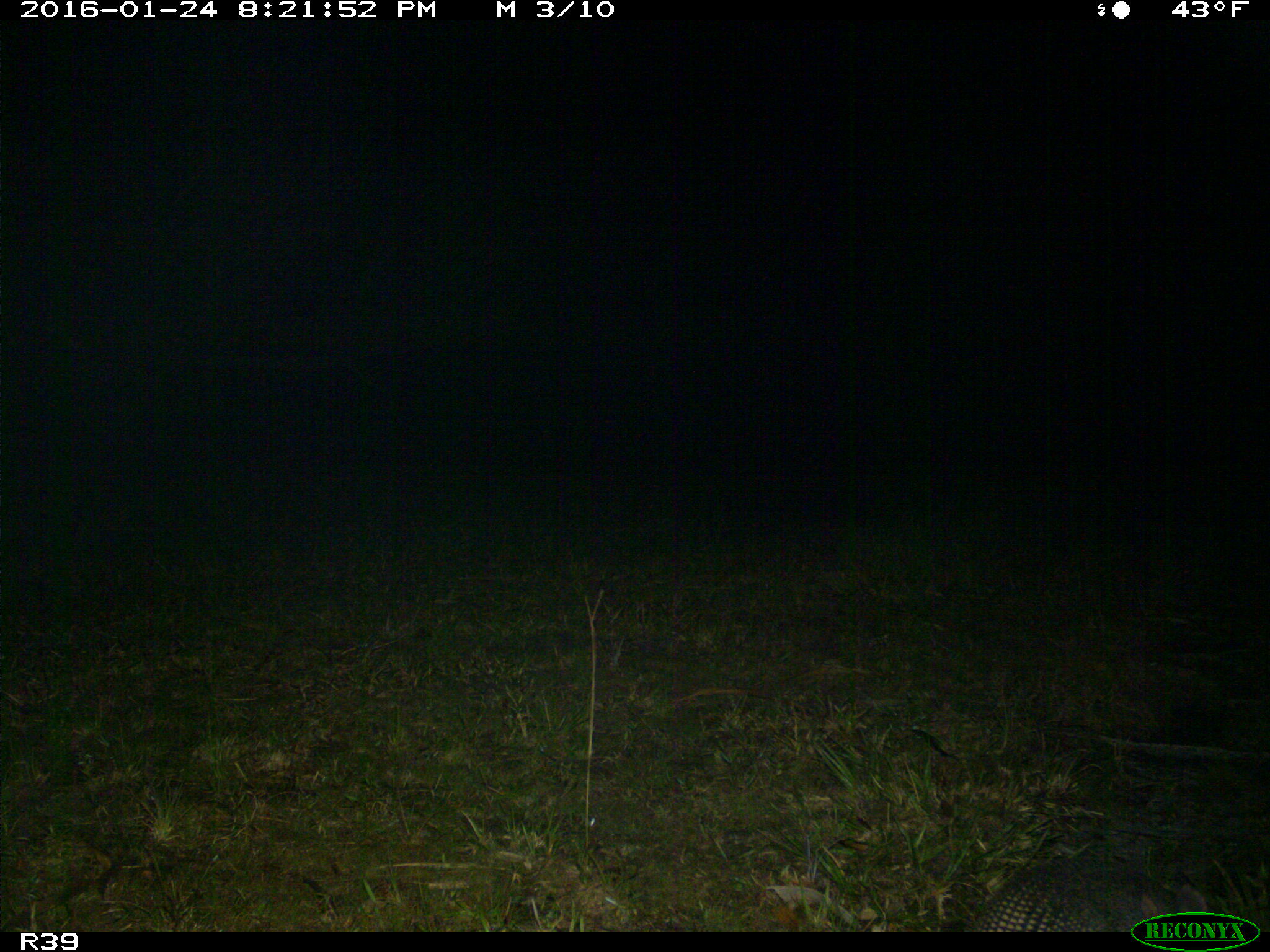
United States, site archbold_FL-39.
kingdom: Animalia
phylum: Chordata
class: Mammalia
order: Cingulata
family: Dasypodidae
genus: Dasypus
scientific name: Dasypus novemcinctus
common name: nine-banded armadillo